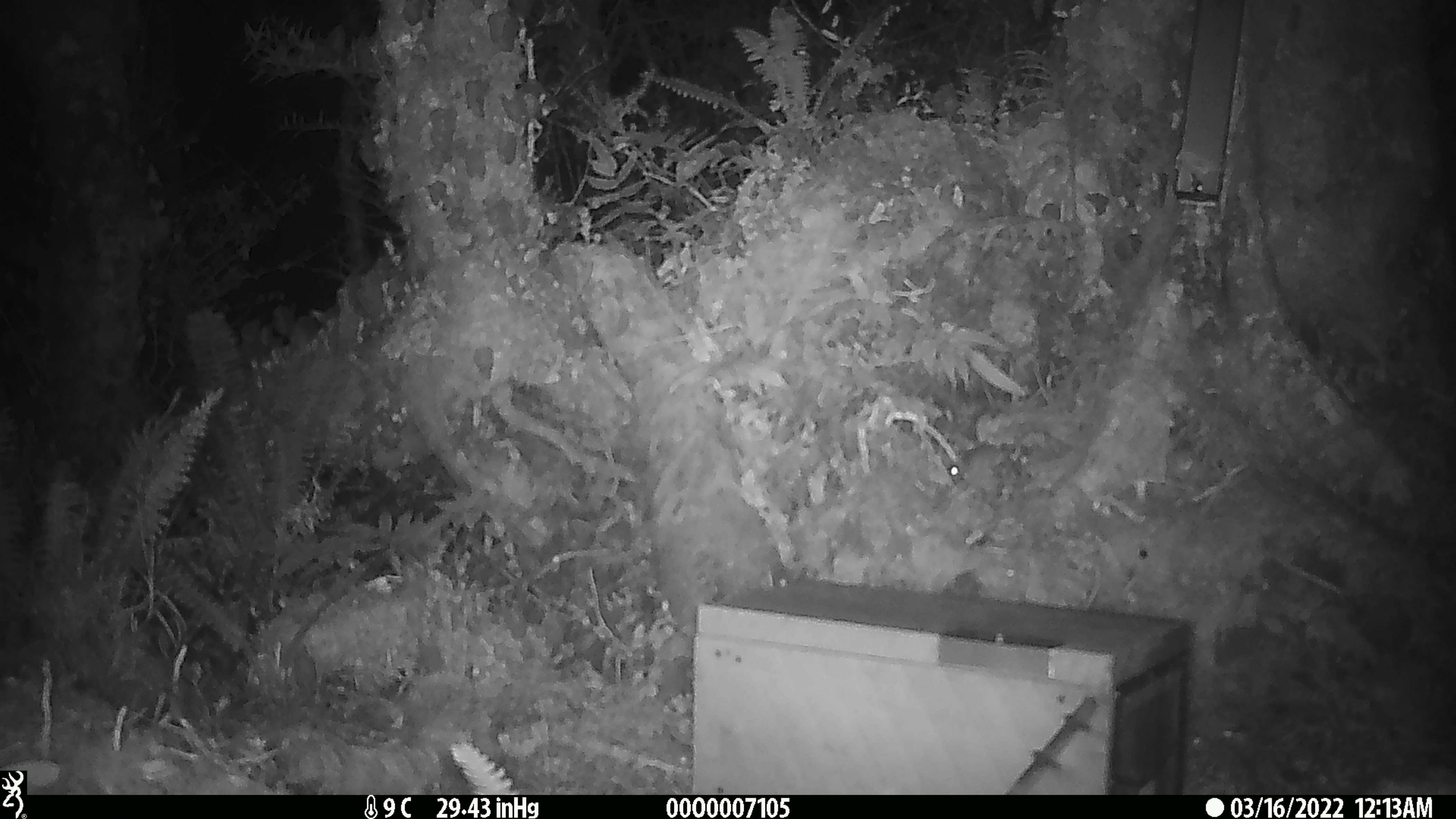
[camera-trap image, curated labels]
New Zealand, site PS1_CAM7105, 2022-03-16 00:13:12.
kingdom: Animalia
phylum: Chordata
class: Mammalia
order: Rodentia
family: Muridae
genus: Mus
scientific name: Mus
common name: mouse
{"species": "mouse (Mus)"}